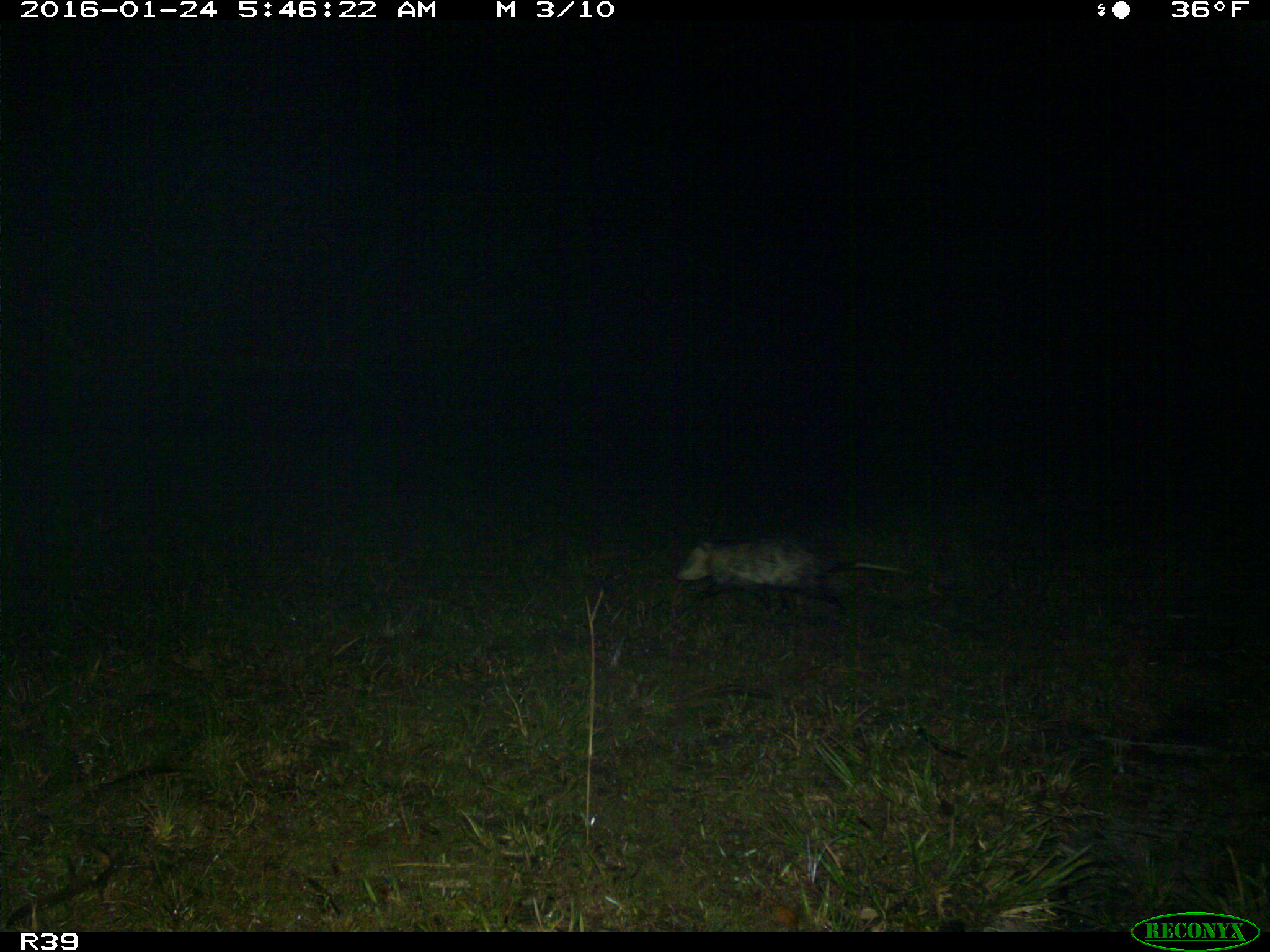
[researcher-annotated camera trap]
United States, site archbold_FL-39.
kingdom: Animalia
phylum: Chordata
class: Mammalia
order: Didelphimorphia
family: Didelphidae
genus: Didelphis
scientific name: Didelphis virginiana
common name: virginia opossum